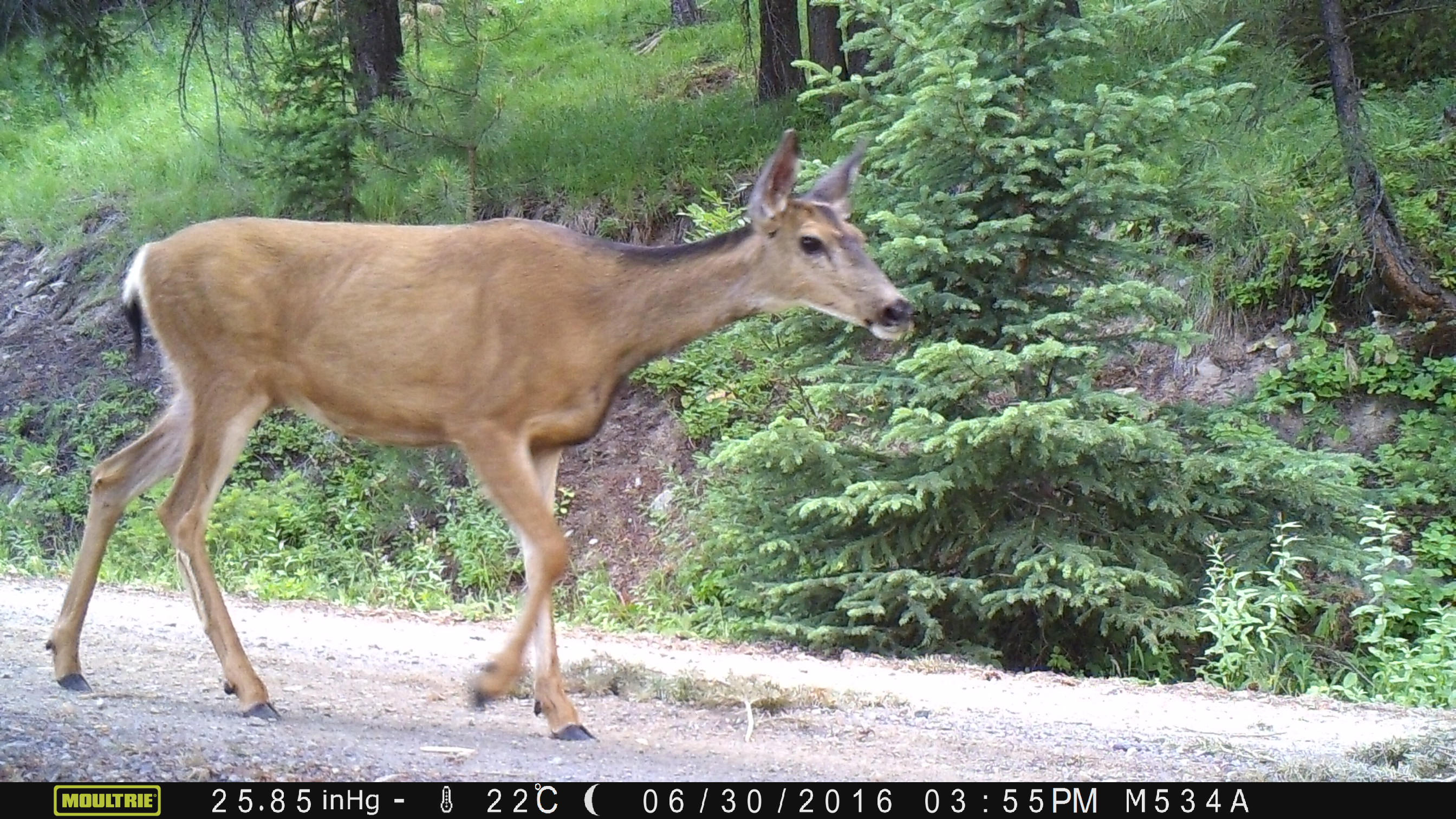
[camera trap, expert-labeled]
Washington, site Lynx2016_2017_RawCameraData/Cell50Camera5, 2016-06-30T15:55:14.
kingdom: Animalia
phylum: Chordata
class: Mammalia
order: Artiodactyla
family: Cervidae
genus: Odocoileus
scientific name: Odocoileus hemionus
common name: mule deer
Odocoileus hemionus (mule deer). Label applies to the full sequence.